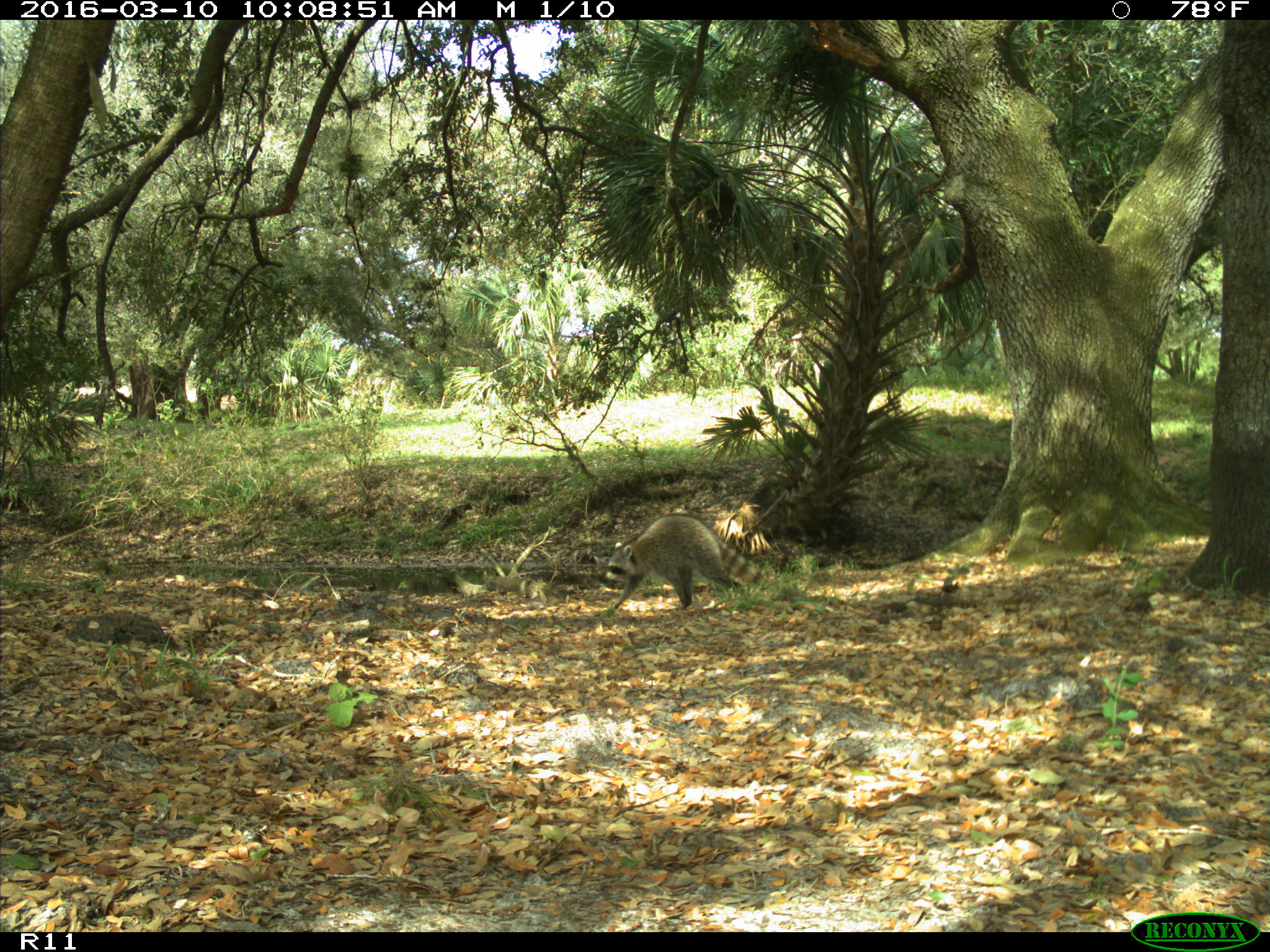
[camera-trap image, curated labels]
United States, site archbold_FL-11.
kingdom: Animalia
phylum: Chordata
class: Mammalia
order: Carnivora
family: Procyonidae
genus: Procyon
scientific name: Procyon lotor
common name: common raccoon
Procyon lotor (common raccoon).